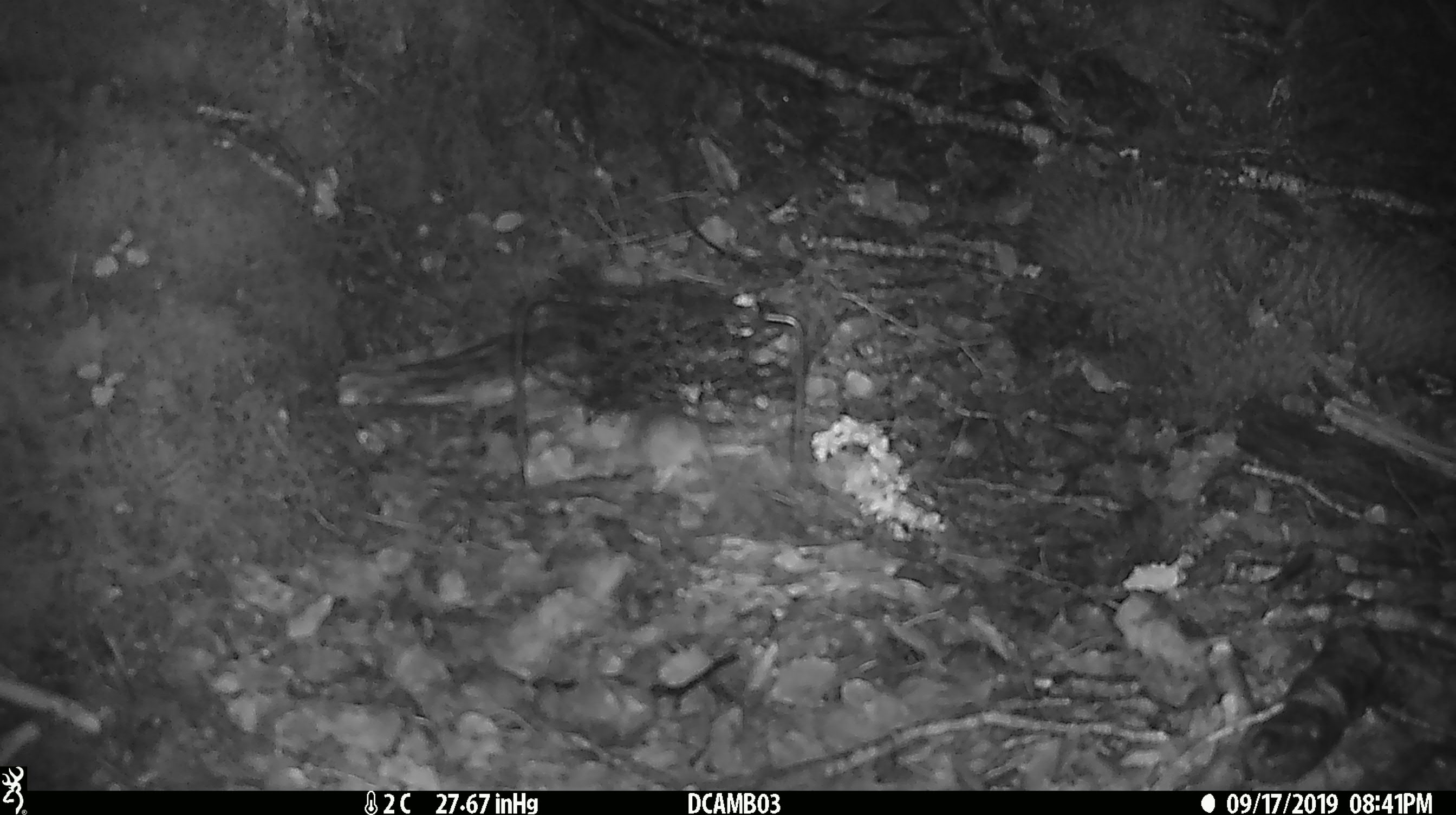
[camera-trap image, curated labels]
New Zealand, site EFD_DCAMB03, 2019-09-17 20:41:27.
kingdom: Animalia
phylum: Chordata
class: Mammalia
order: Rodentia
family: Muridae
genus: Mus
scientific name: Mus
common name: mouse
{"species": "mouse (Mus)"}